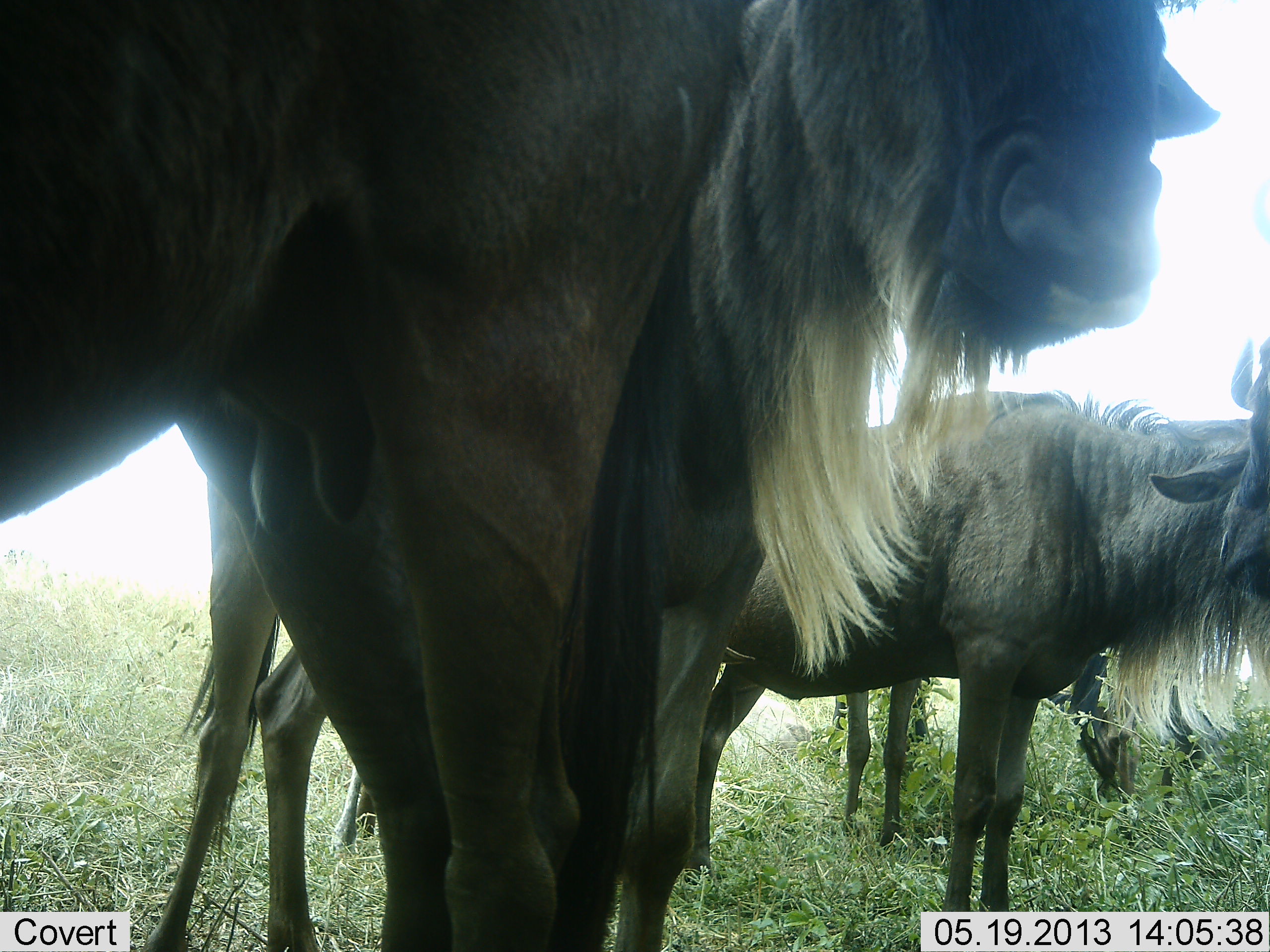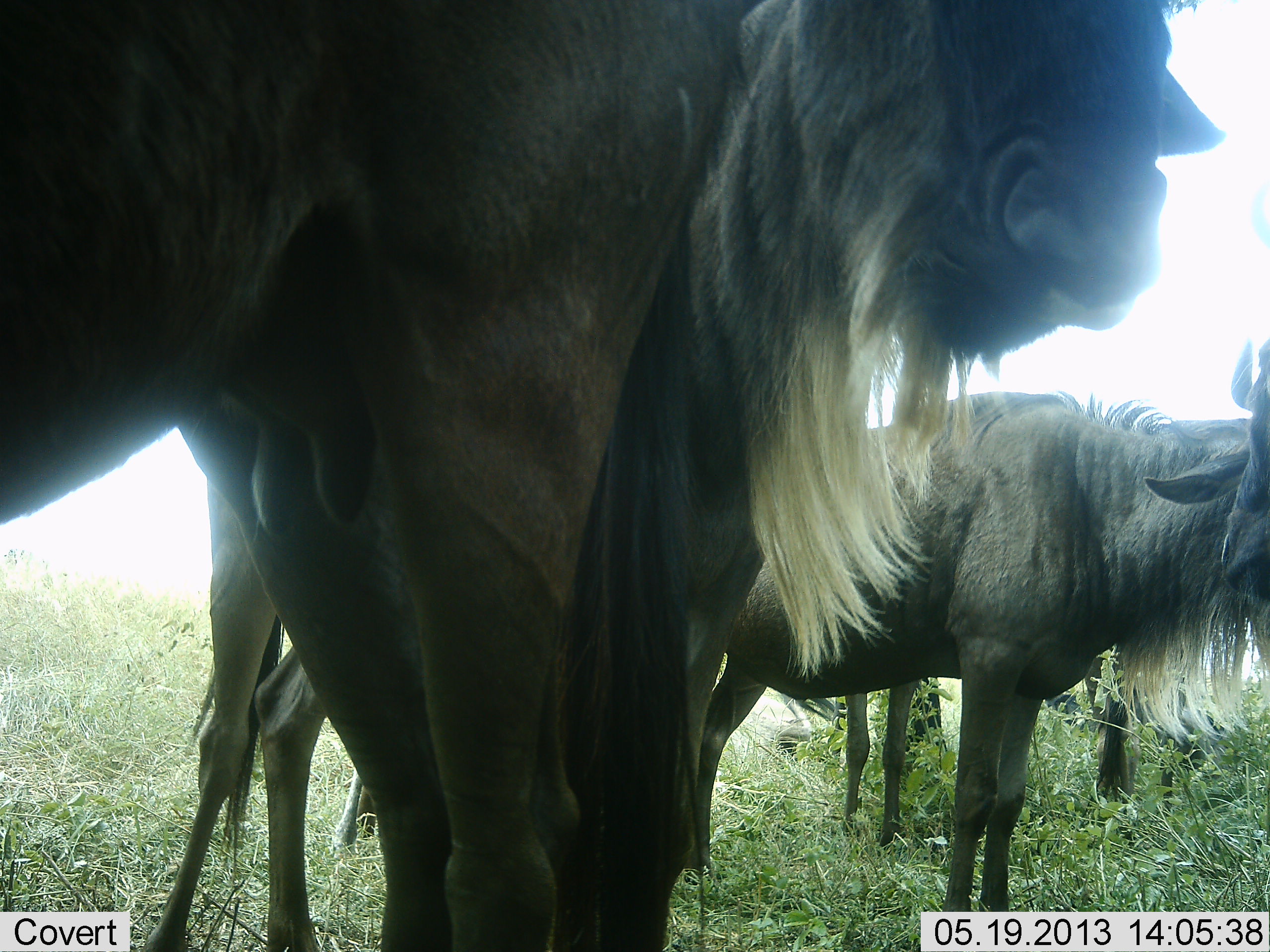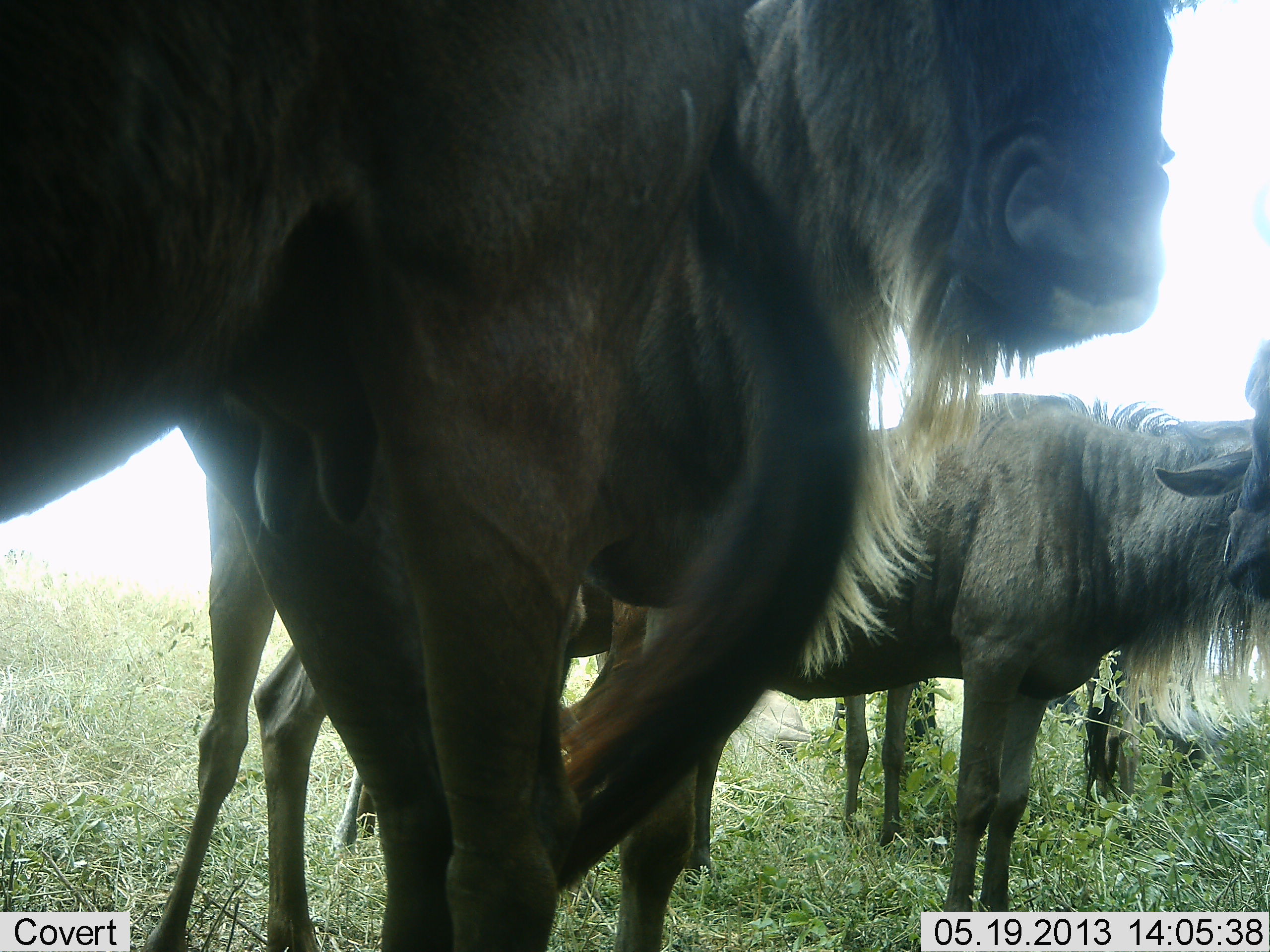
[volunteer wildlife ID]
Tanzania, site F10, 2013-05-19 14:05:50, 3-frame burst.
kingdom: Animalia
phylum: Chordata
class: Mammalia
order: Artiodactyla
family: Bovidae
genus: Connochaetes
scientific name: Connochaetes taurinus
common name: blue wildebeest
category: wildebeest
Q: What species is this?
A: Wildebeest (blue wildebeest) (Connochaetes taurinus).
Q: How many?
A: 4.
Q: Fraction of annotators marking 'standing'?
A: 93%.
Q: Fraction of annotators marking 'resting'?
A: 3%.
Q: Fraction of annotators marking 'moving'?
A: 3%.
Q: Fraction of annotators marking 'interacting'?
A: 3%.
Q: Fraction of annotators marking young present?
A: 0%.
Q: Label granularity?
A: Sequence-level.